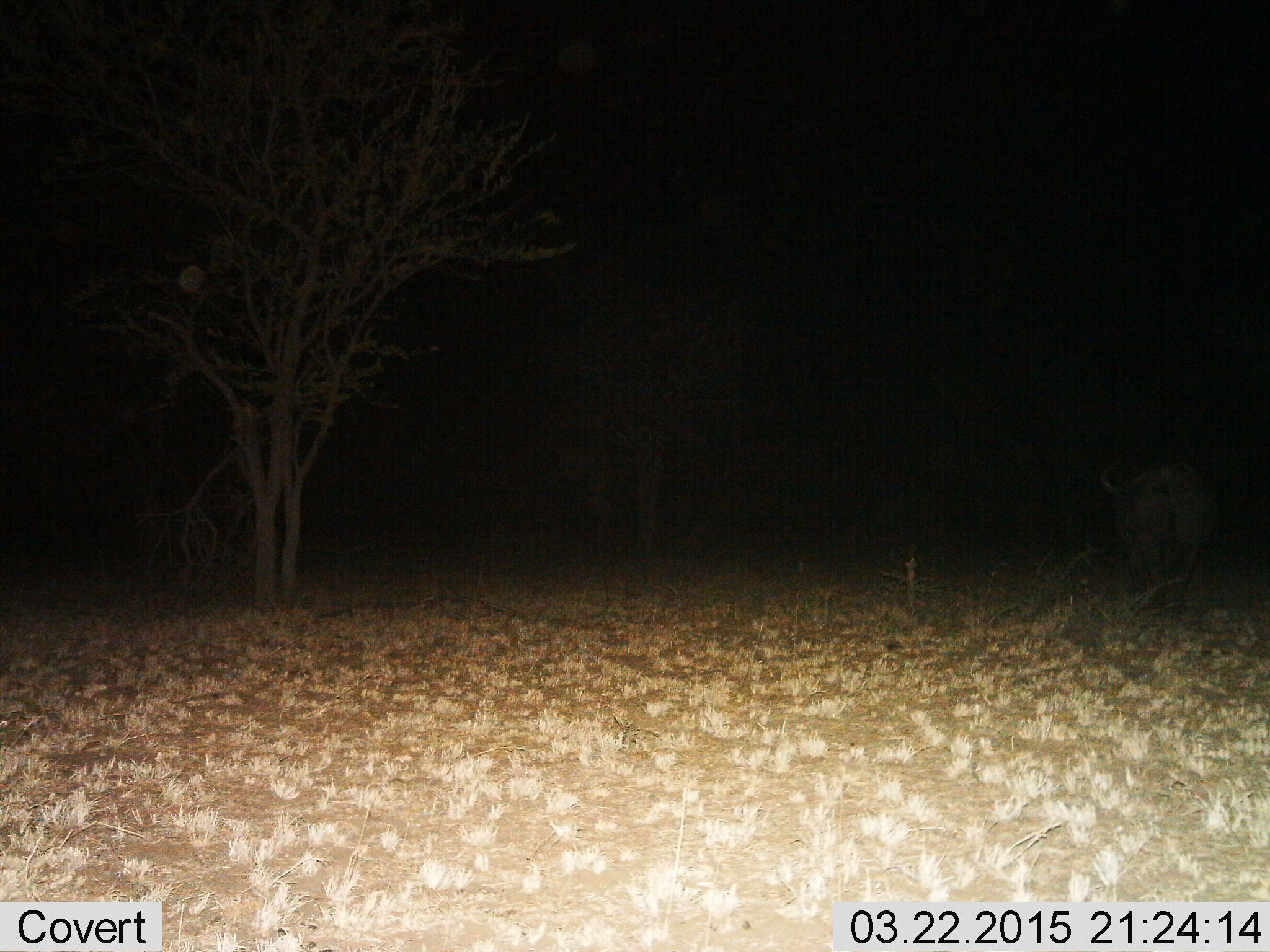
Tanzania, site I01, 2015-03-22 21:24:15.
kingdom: Animalia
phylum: Chordata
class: Mammalia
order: Artiodactyla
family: Bovidae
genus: Syncerus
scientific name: Syncerus caffer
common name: cape buffalo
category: buffalo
Buffalo (cape buffalo) (Syncerus caffer), count 1. Behavior (volunteer vote fractions): standing 38%, resting 0%, moving 62%, interacting 0%. Young present (vote fraction): 0%. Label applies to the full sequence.